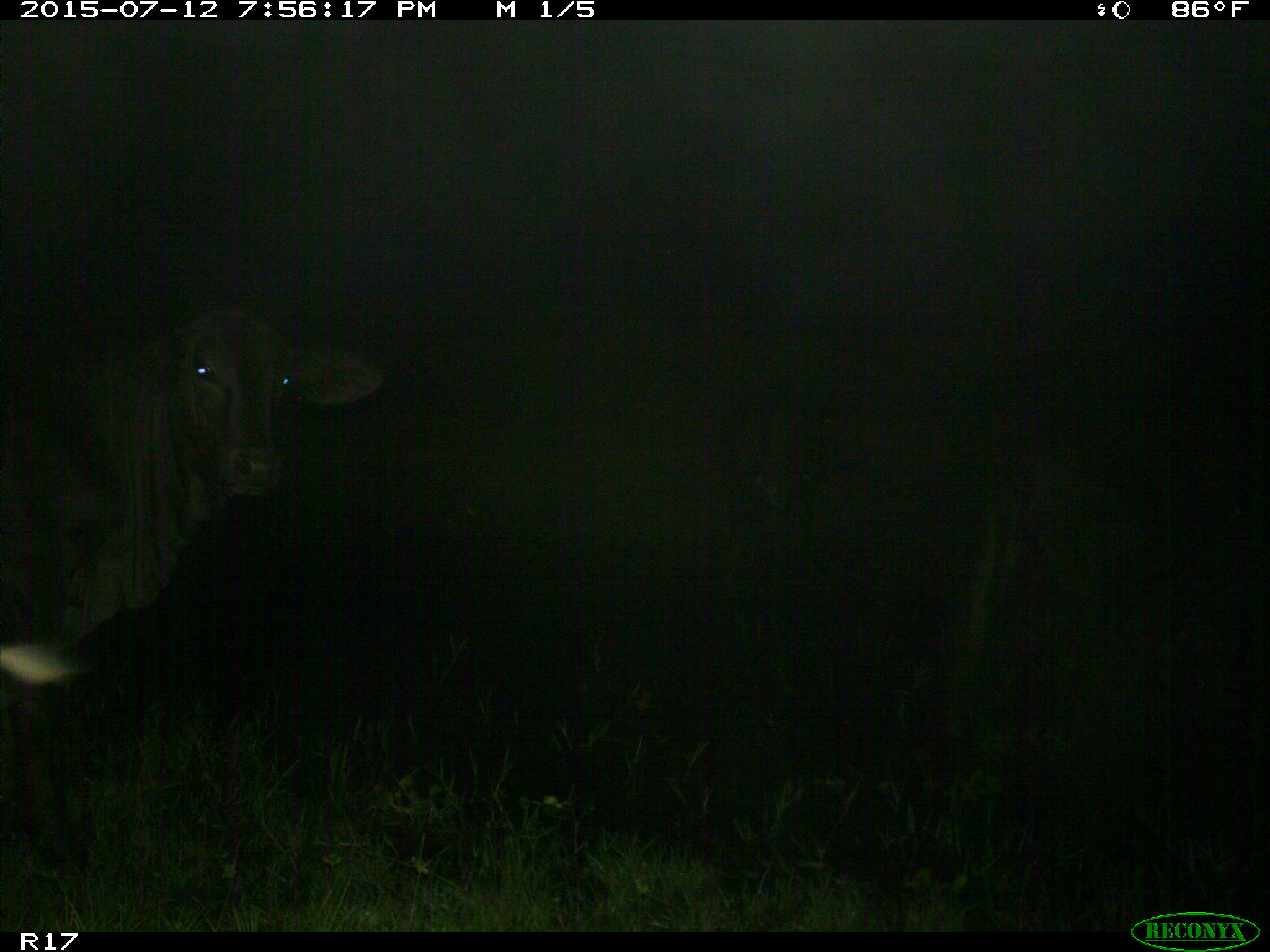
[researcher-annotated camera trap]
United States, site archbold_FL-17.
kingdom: Animalia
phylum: Chordata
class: Mammalia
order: Artiodactyla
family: Bovidae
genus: Bos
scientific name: Bos taurus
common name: domestic cow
Bos taurus (domestic cow).